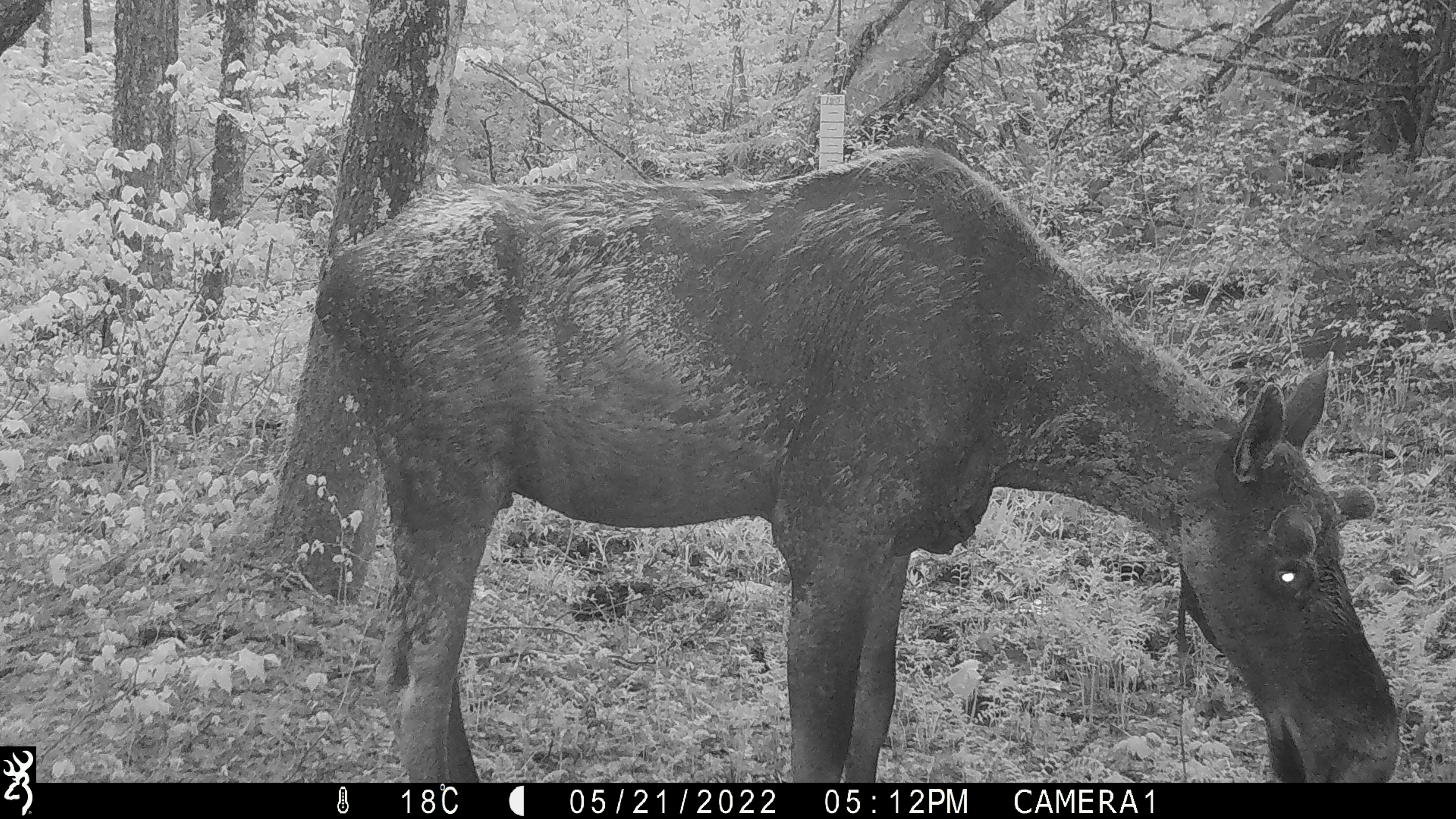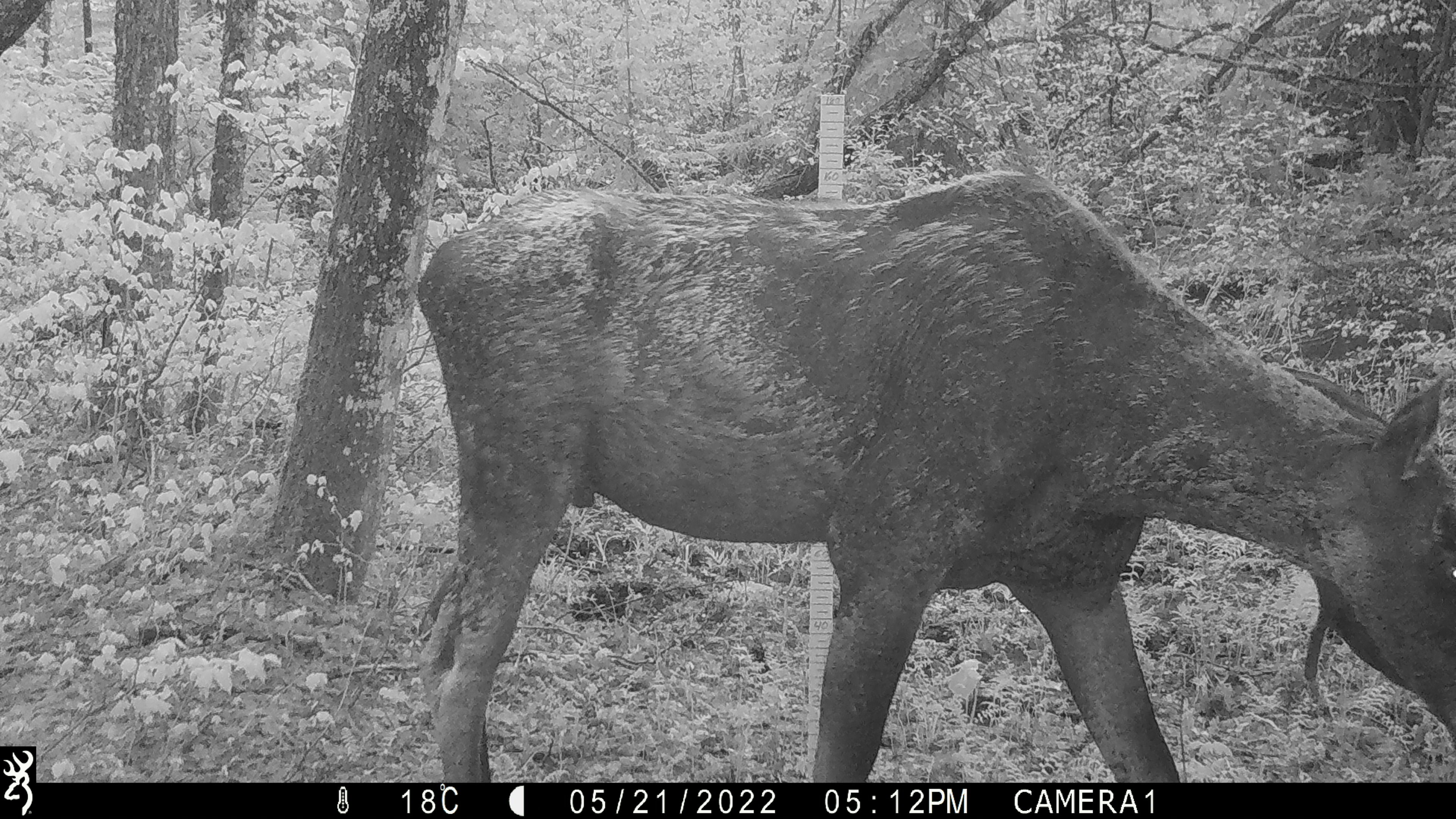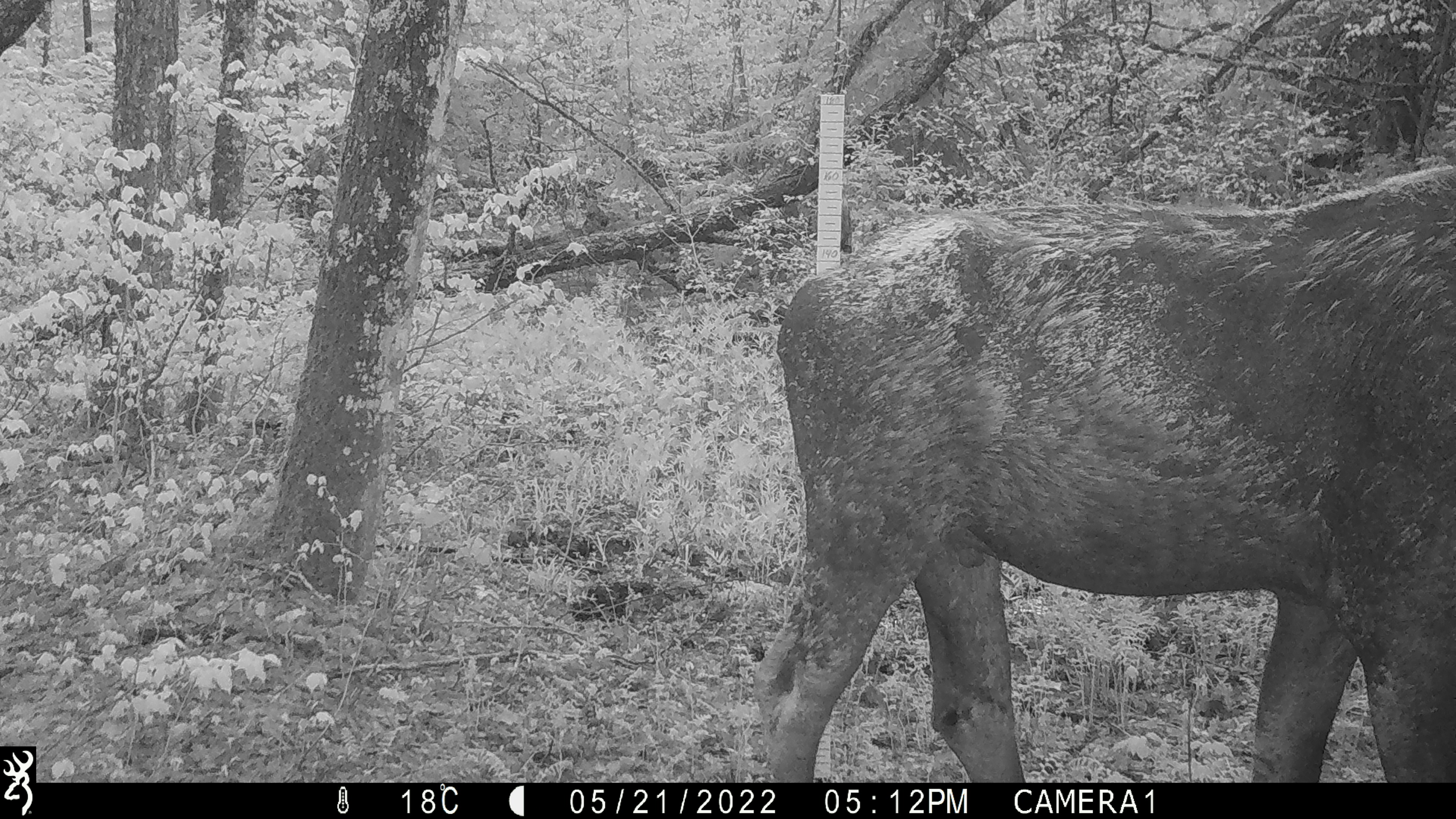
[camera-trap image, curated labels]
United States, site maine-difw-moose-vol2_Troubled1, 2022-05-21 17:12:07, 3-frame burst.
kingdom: Animalia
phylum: Chordata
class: Mammalia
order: Artiodactyla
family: Cervidae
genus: Alces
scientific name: Alces alces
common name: moose